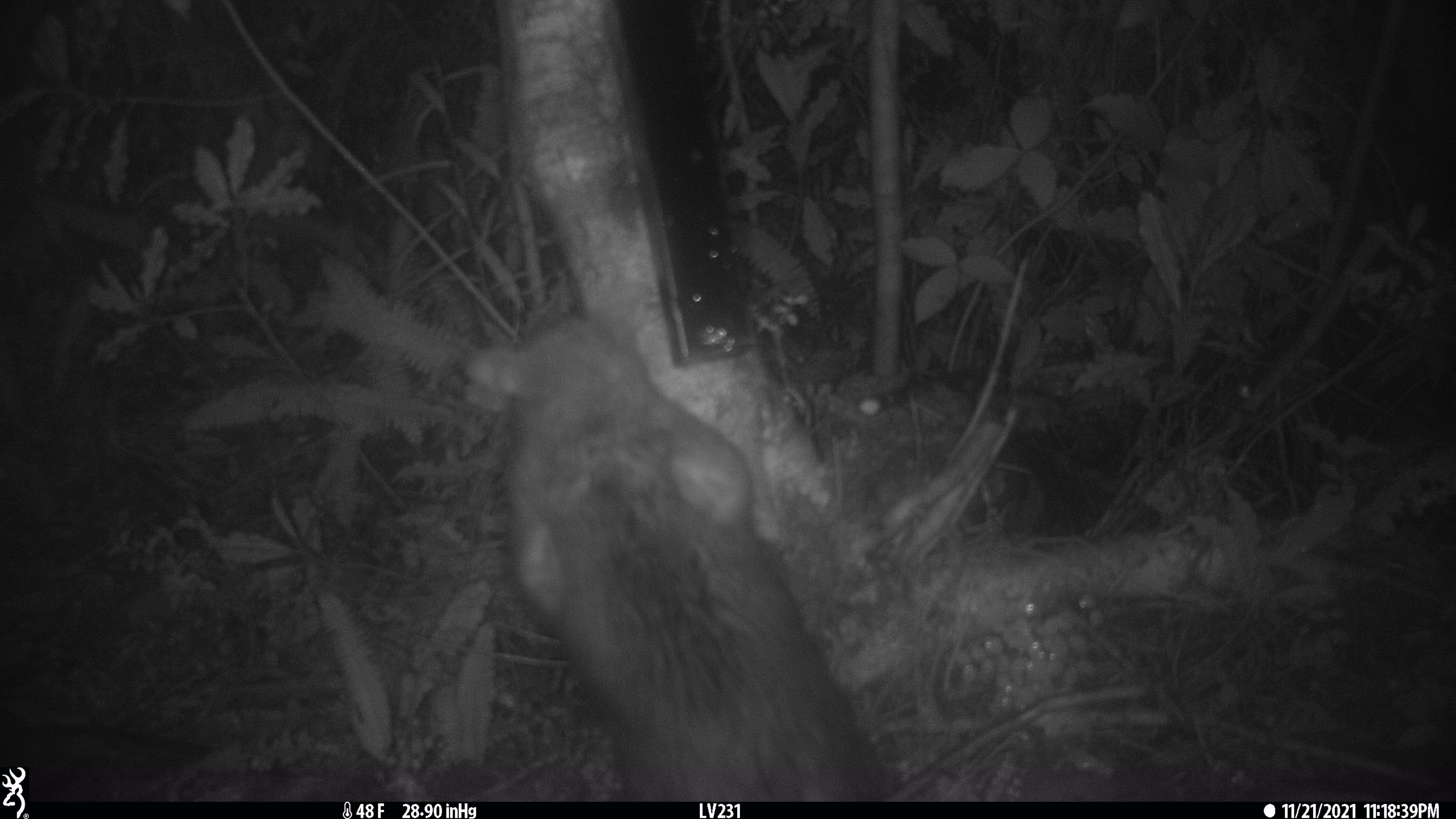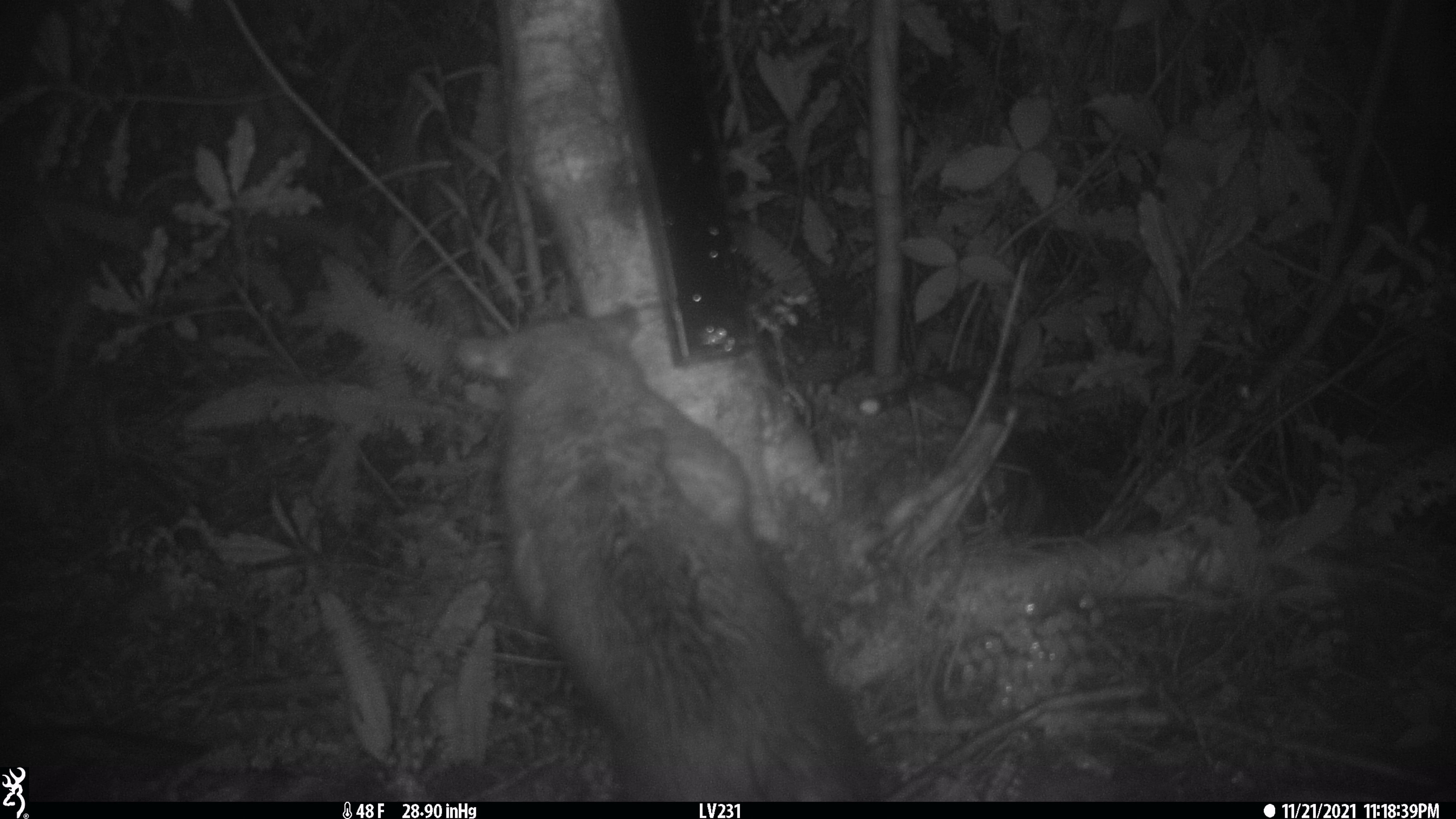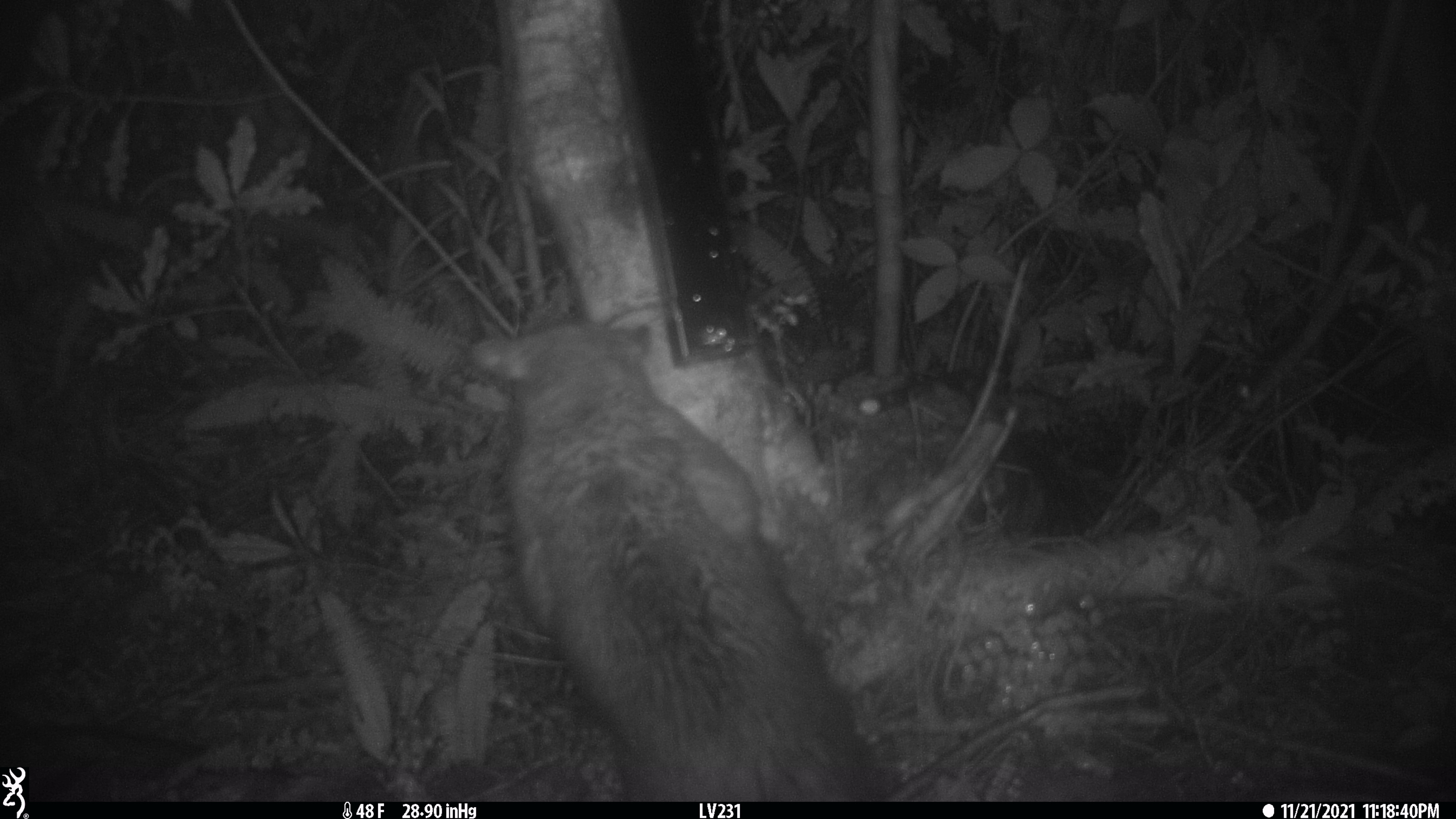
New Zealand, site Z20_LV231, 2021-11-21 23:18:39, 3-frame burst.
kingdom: Animalia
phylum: Chordata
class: Mammalia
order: Diprotodontia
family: Phalangeridae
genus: Trichosurus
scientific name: Trichosurus vulpecula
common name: common brushtail possum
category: possum